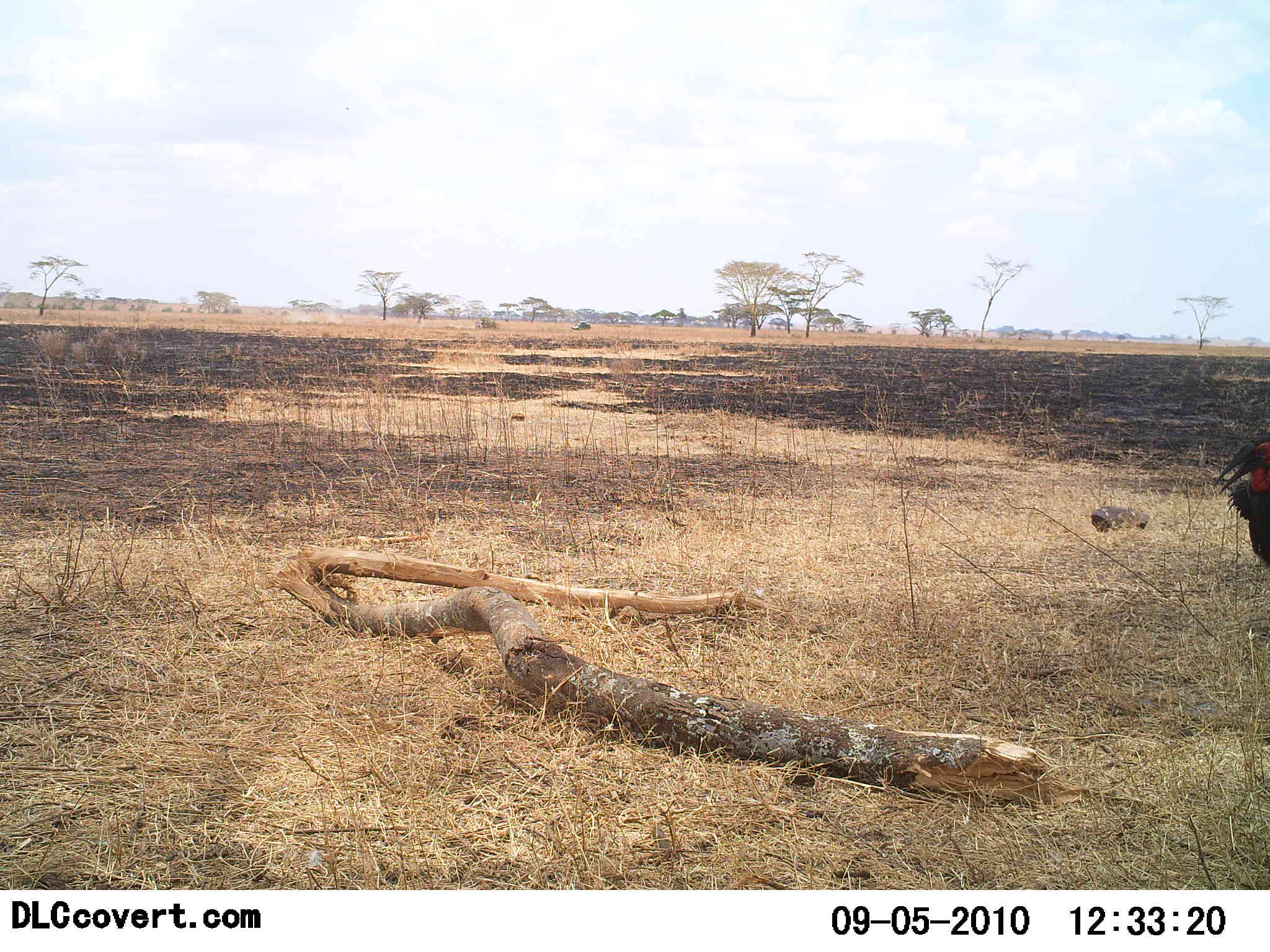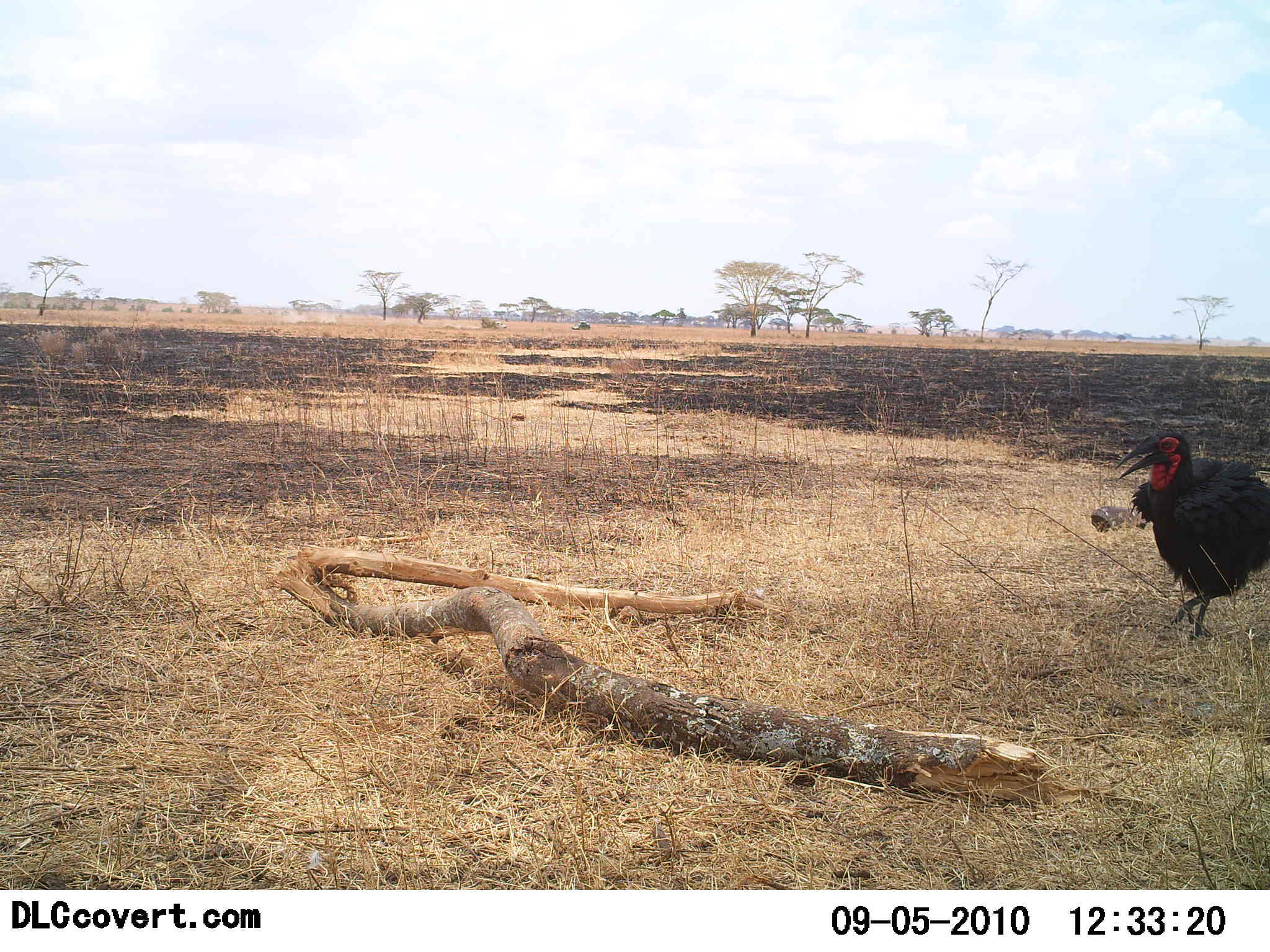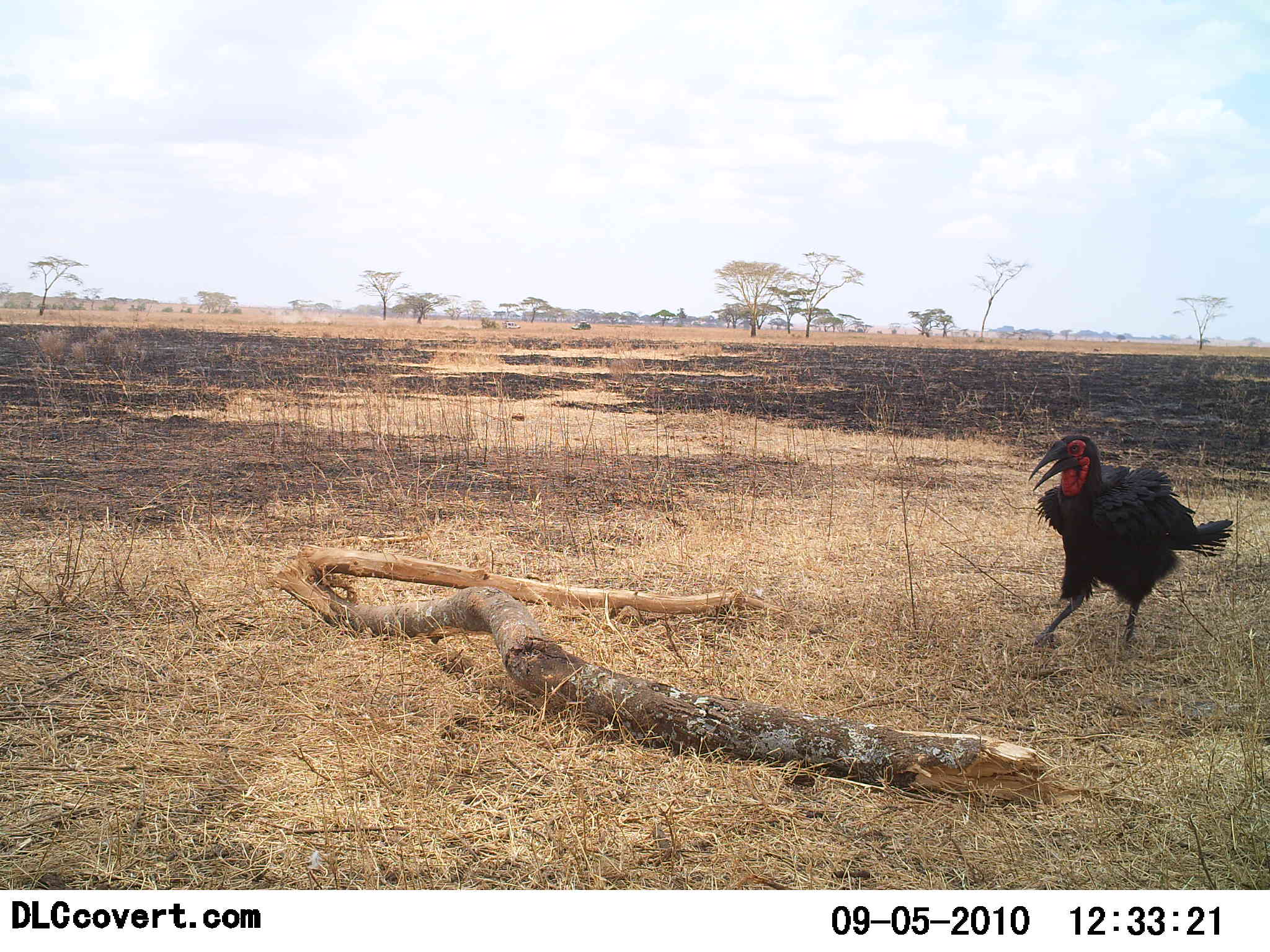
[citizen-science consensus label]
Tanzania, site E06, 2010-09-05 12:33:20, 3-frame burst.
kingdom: Animalia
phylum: Chordata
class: Aves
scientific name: Aves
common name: bird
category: otherbird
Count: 1.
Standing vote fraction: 5%.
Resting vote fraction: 0%.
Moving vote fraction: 100%.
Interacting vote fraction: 0%.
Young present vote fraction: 0%.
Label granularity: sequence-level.